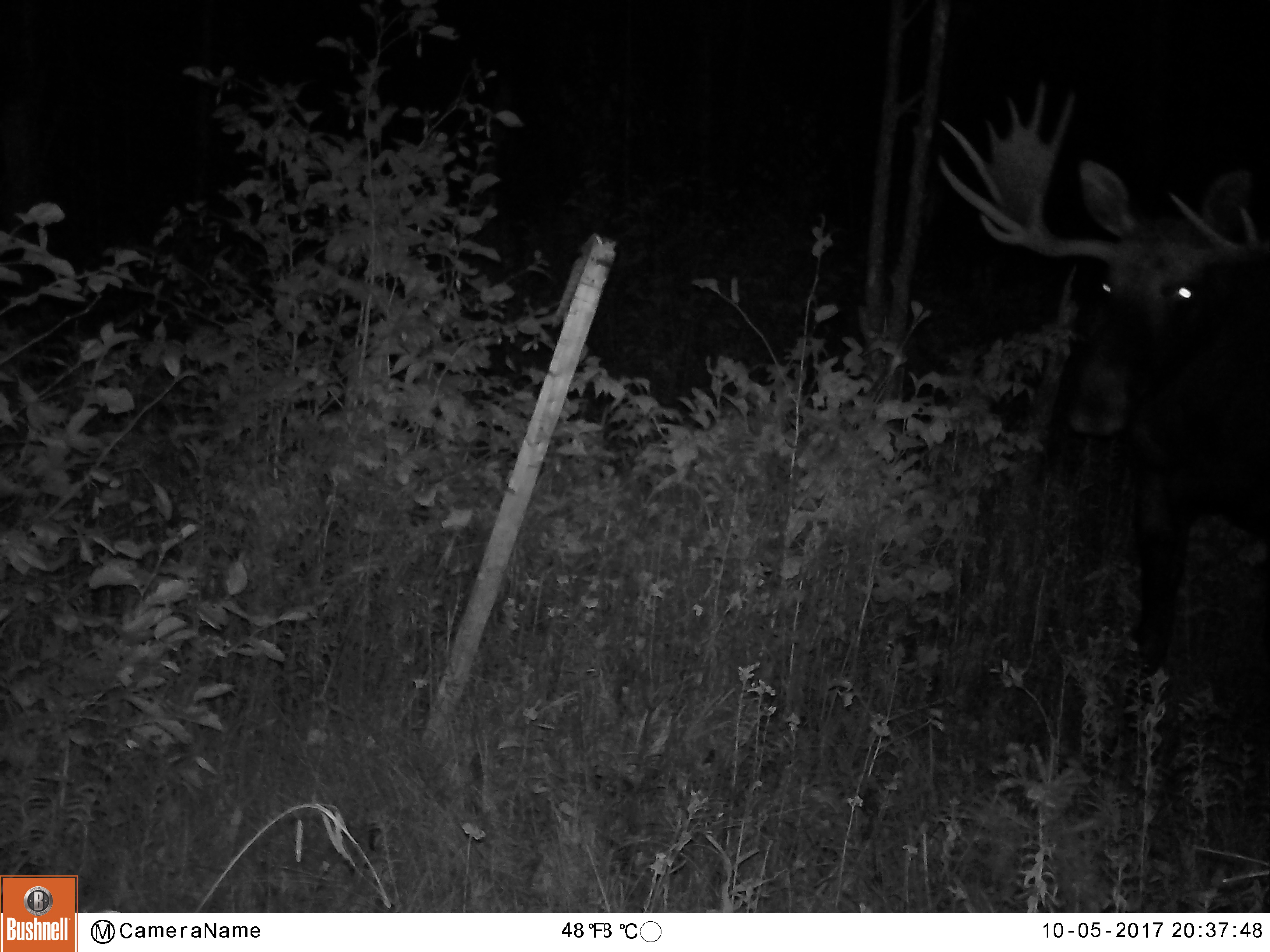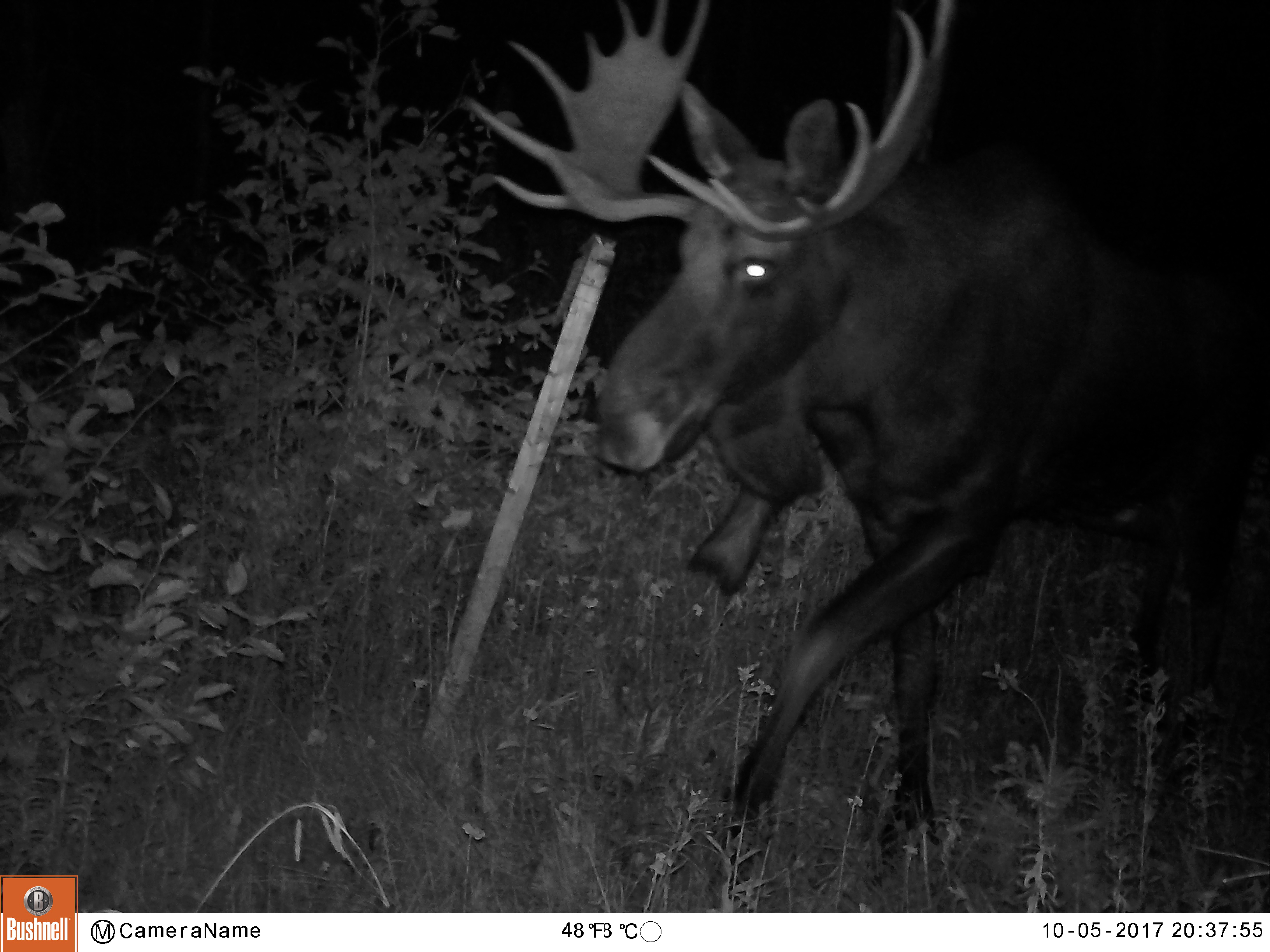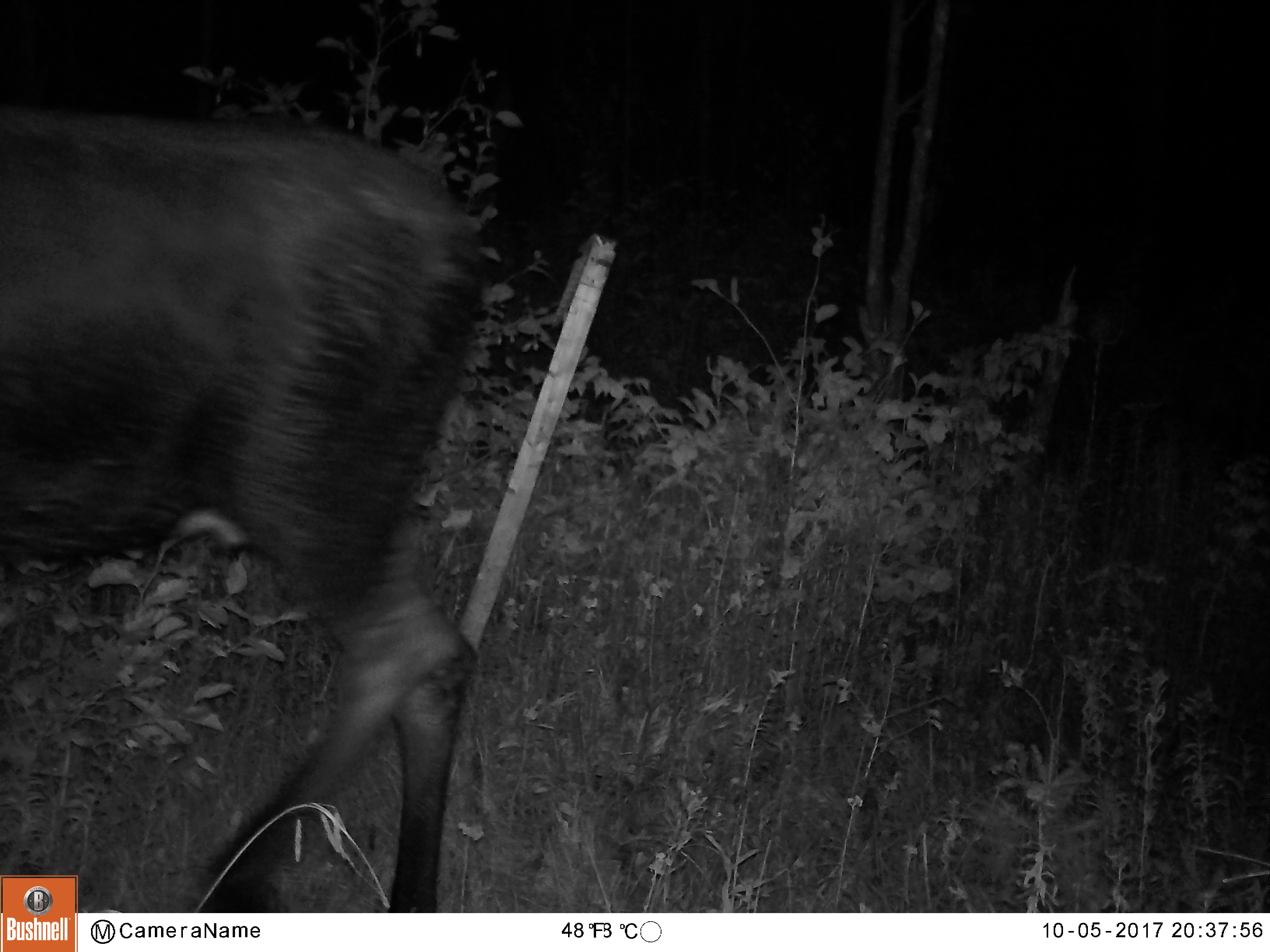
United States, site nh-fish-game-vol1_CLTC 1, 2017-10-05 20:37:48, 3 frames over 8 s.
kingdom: Animalia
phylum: Chordata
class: Mammalia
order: Artiodactyla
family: Cervidae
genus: Alces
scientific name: Alces alces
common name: moose